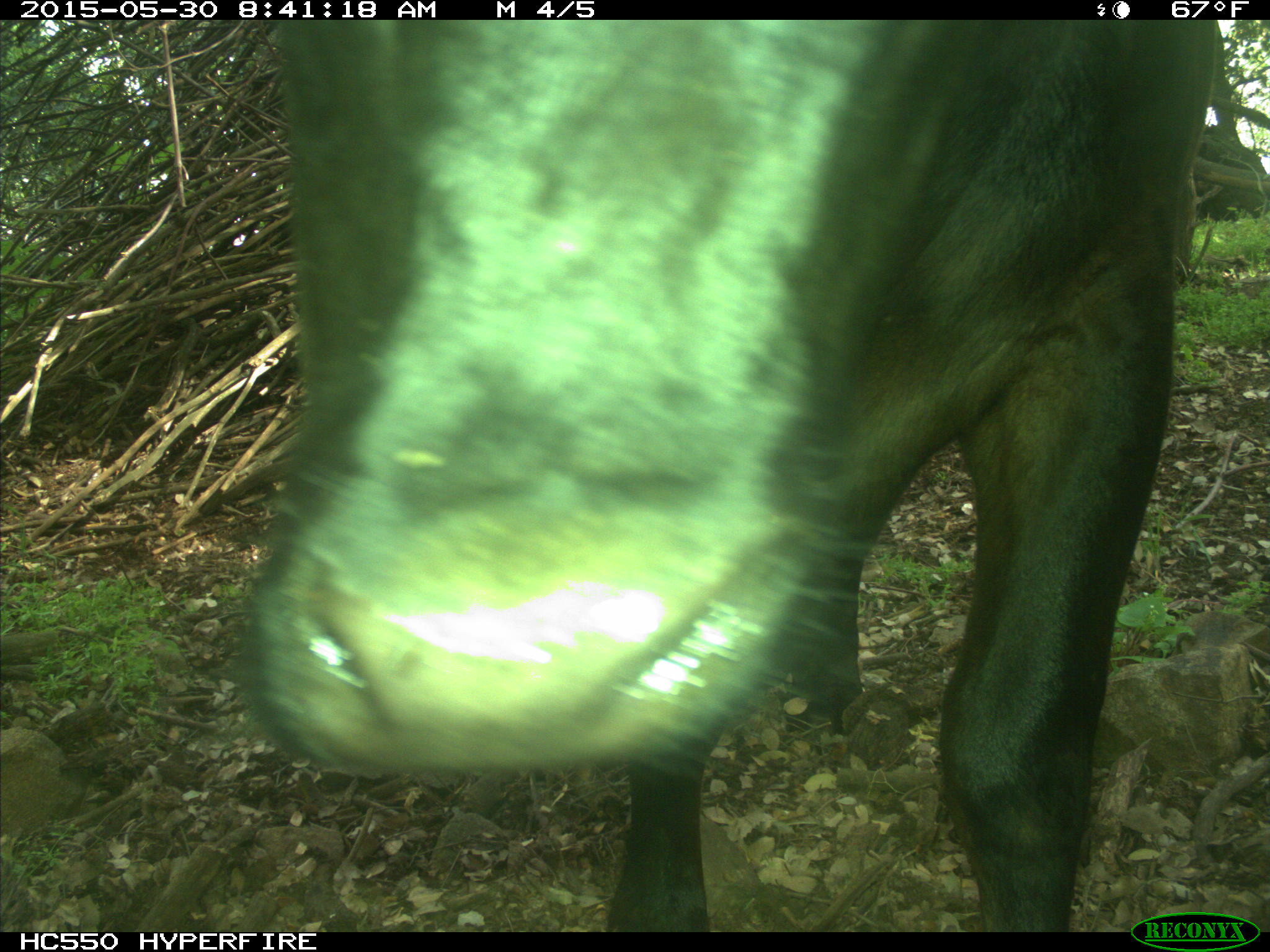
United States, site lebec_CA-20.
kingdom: Animalia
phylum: Chordata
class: Mammalia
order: Artiodactyla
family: Bovidae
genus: Bos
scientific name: Bos taurus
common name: domestic cow